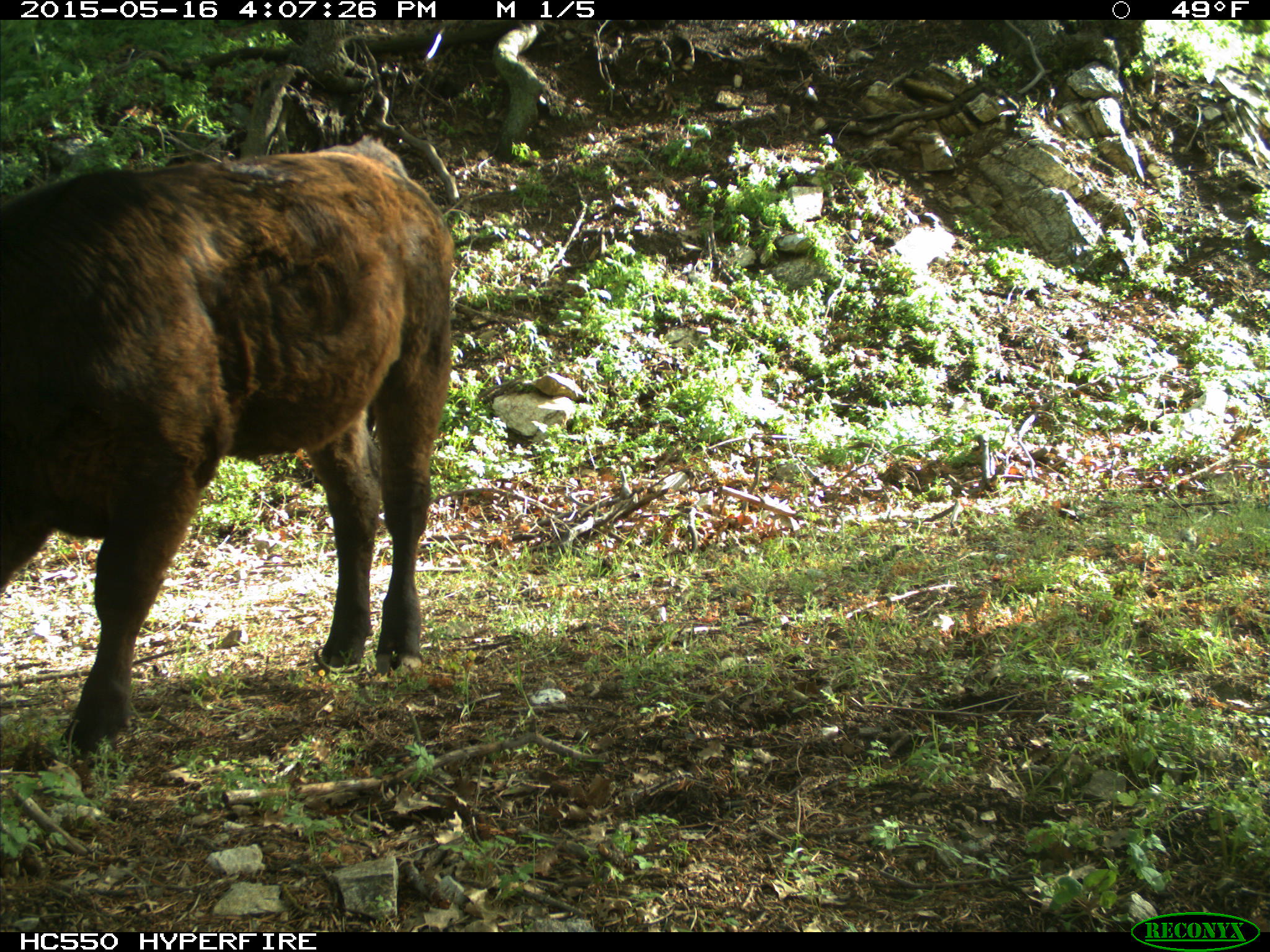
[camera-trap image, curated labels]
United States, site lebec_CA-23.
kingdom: Animalia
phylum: Chordata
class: Mammalia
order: Artiodactyla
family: Bovidae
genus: Bos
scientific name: Bos taurus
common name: domestic cow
Bos taurus (domestic cow).